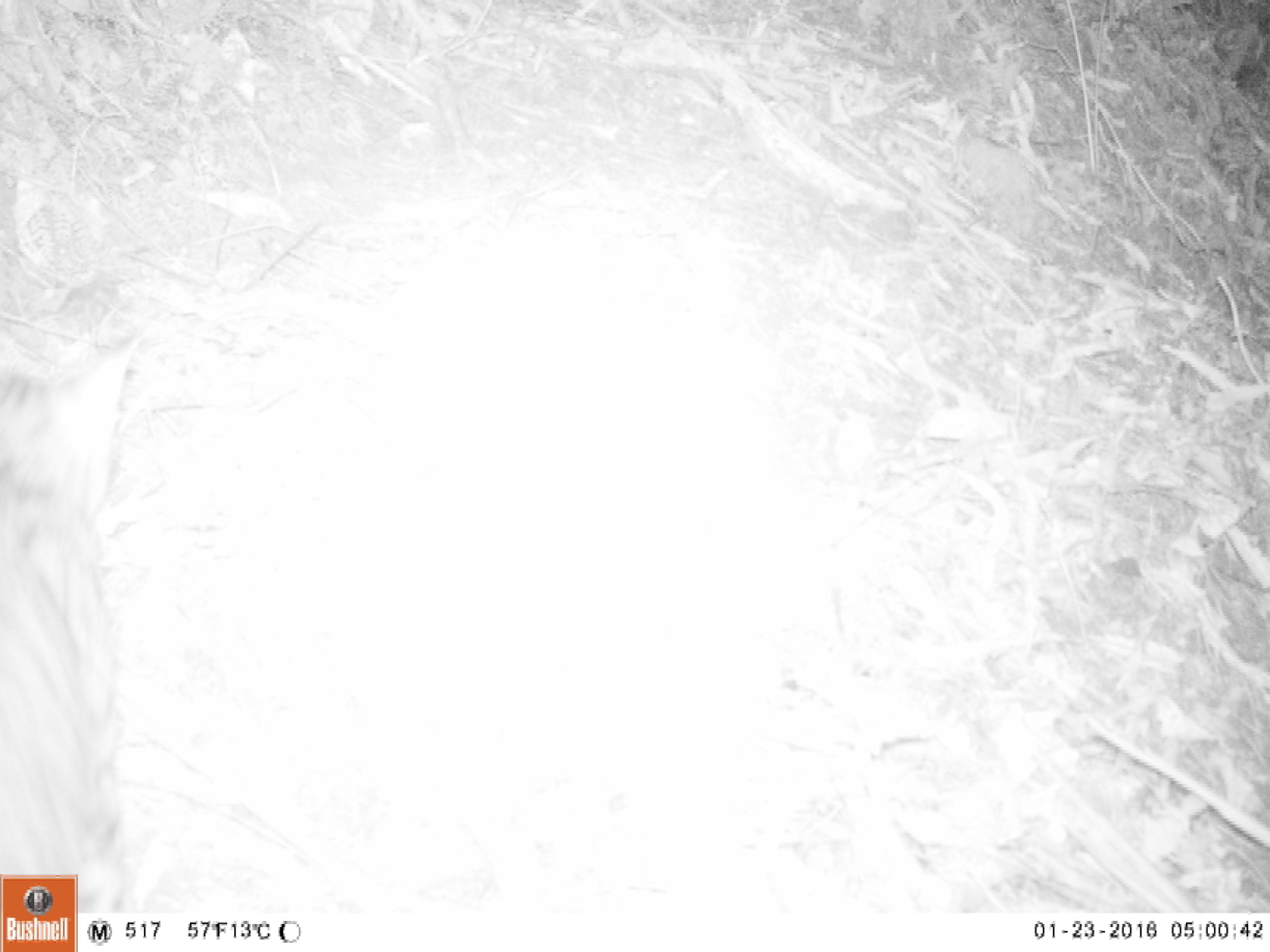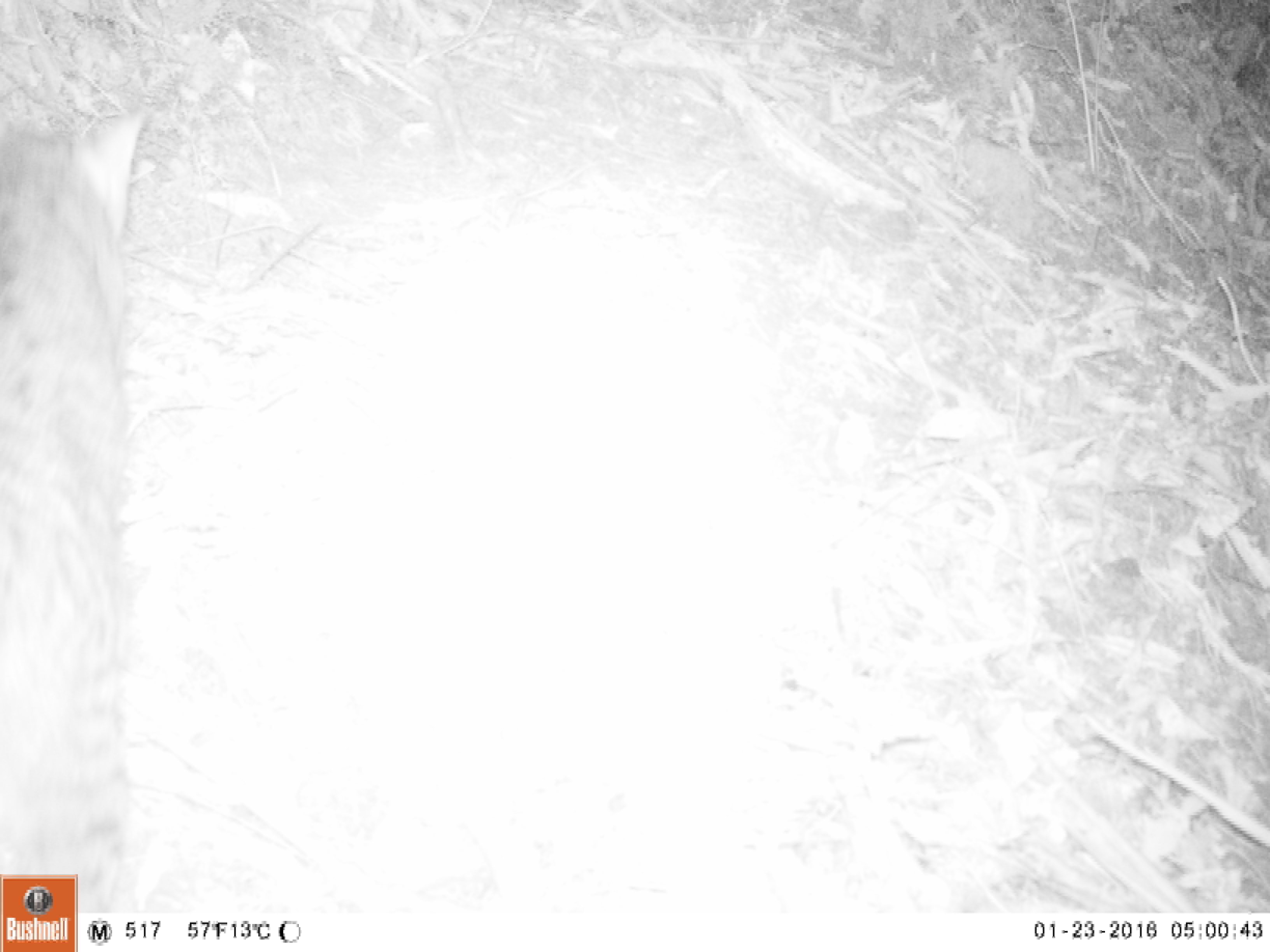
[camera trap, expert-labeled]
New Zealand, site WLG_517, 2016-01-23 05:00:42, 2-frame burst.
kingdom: Animalia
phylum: Chordata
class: Mammalia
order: Carnivora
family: Felidae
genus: Felis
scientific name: Felis catus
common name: domestic cat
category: cat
Cat (domestic cat) (Felis catus).